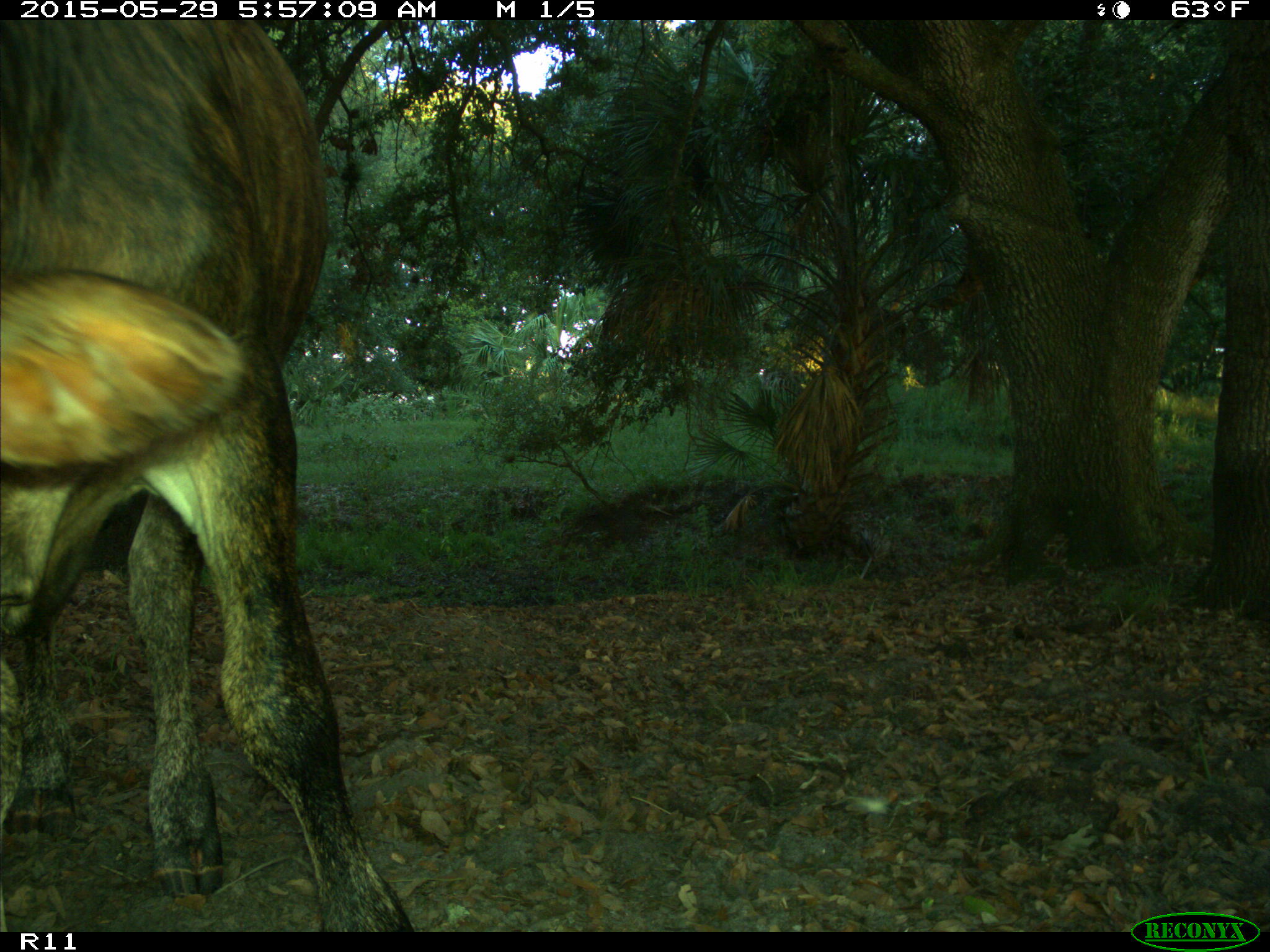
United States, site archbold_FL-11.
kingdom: Animalia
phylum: Chordata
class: Mammalia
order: Artiodactyla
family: Bovidae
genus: Bos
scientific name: Bos taurus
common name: domestic cow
Bos taurus (domestic cow).